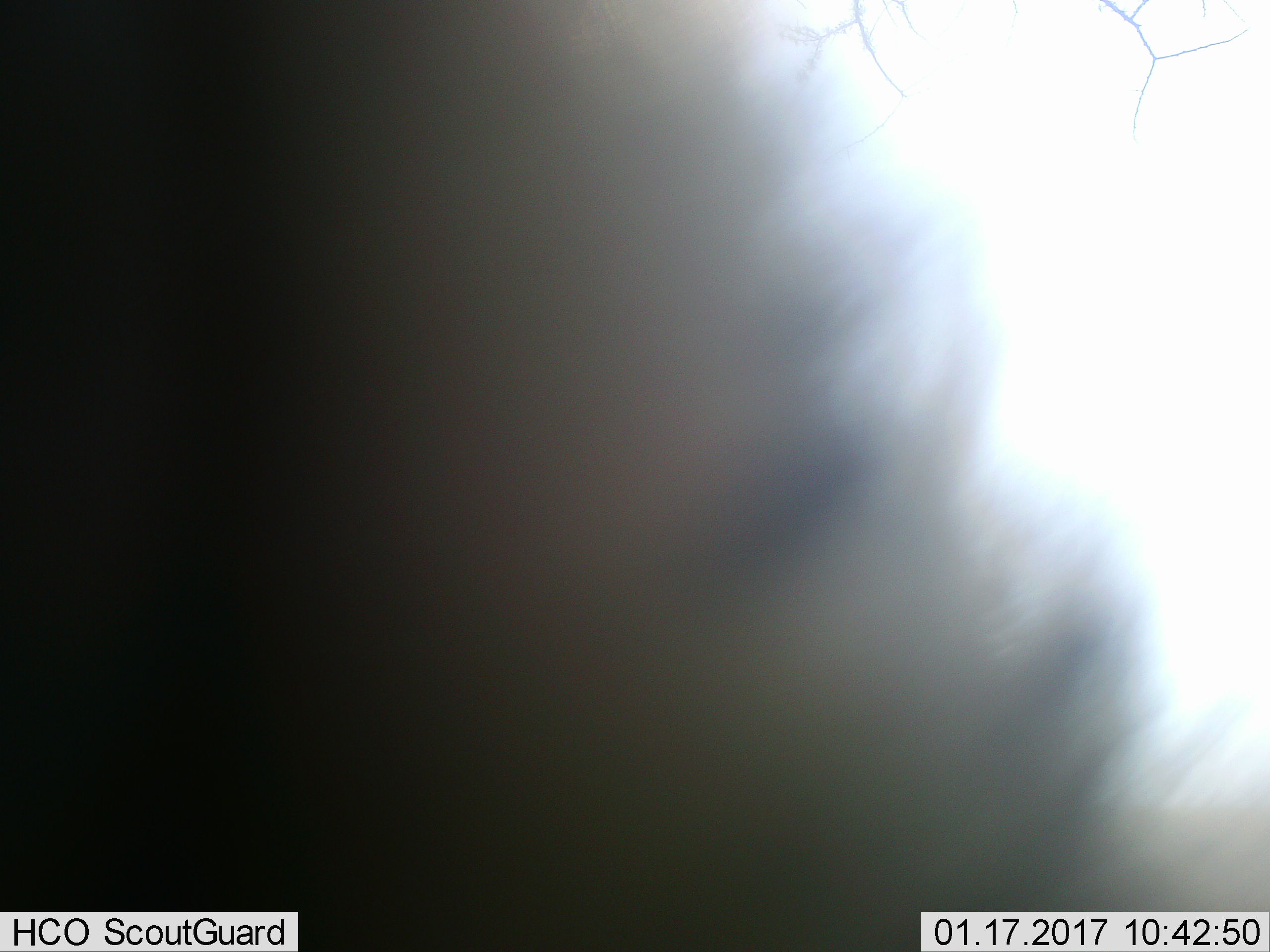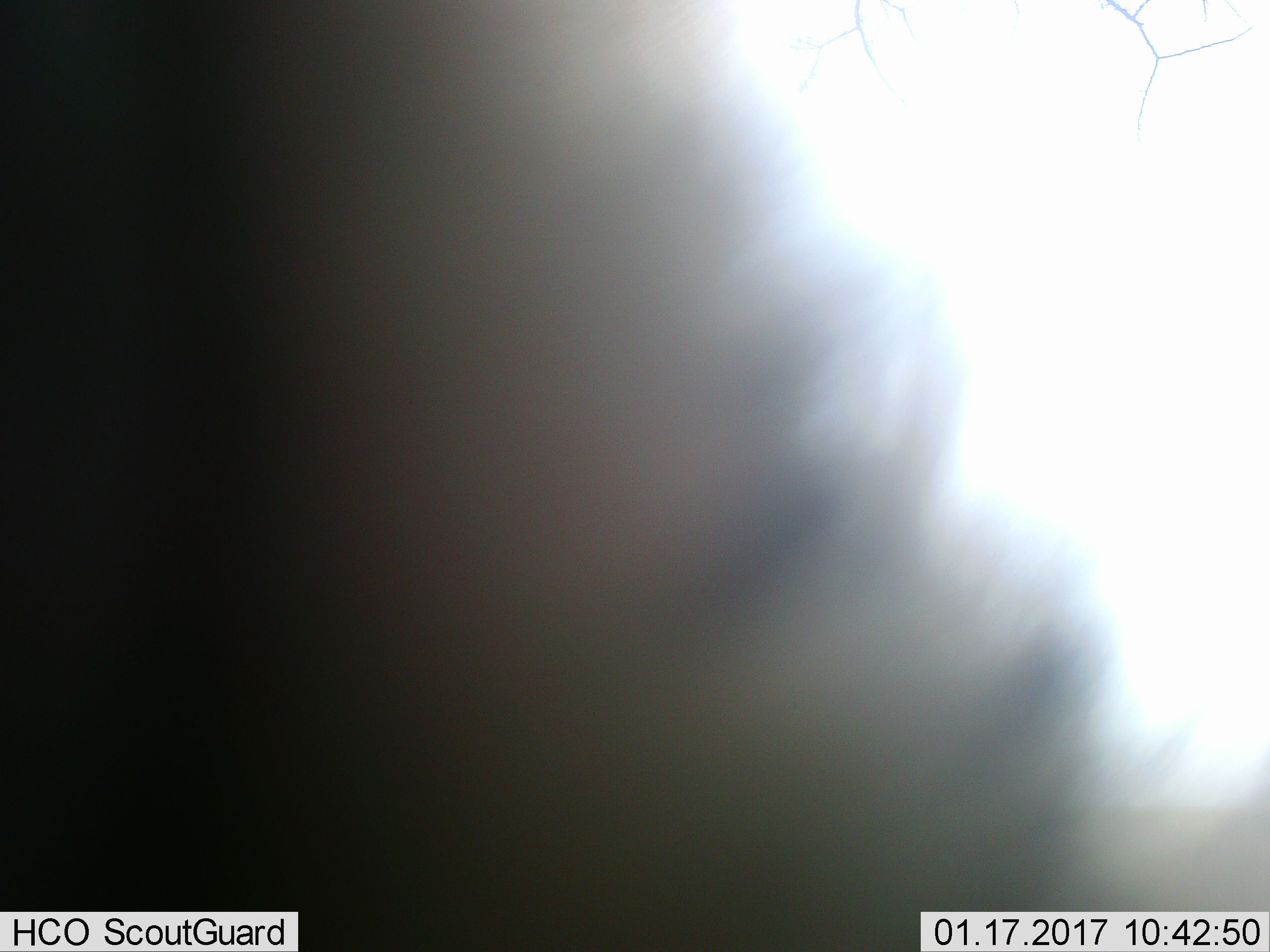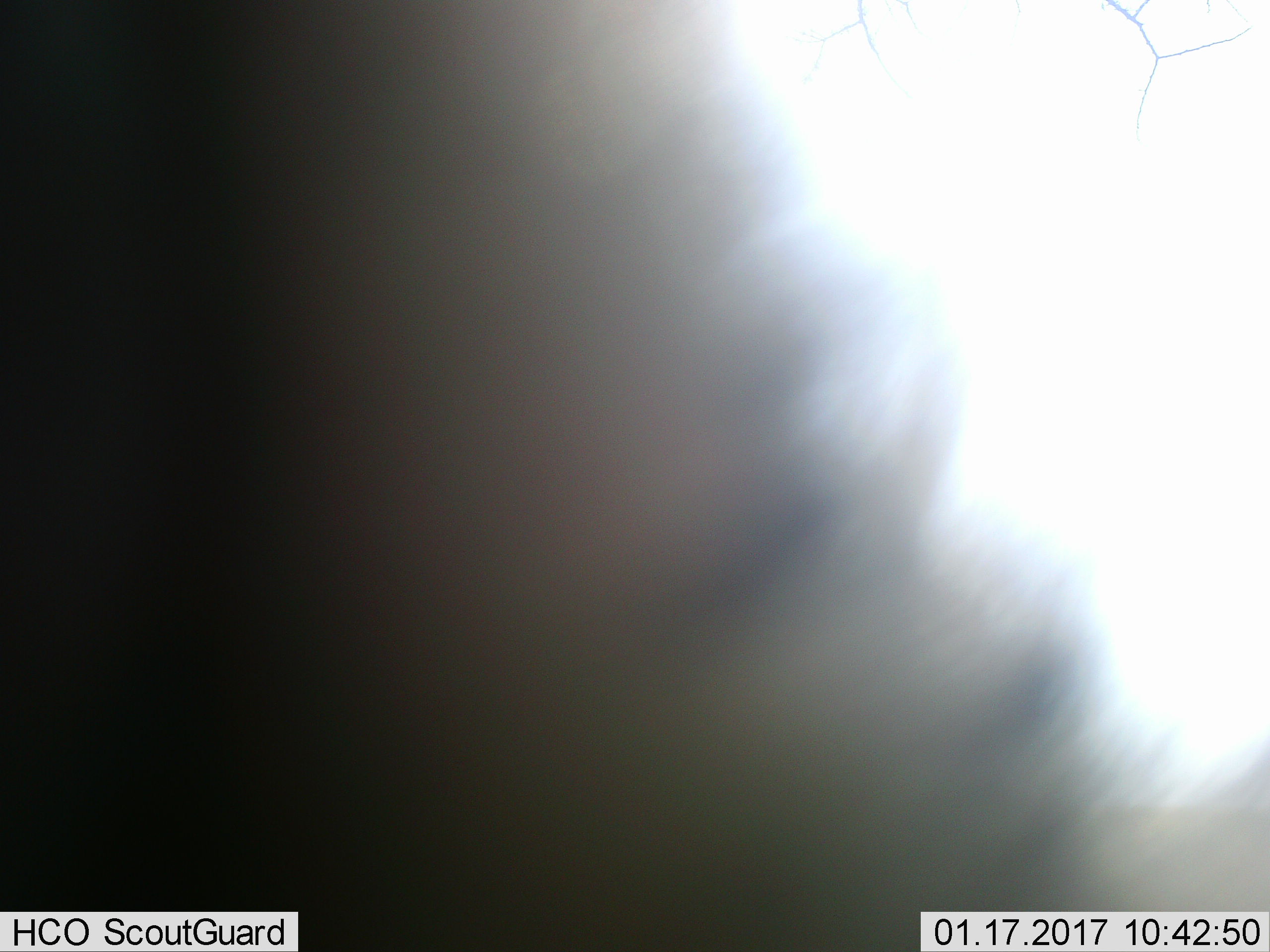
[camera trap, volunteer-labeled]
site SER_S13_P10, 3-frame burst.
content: unidentified animal